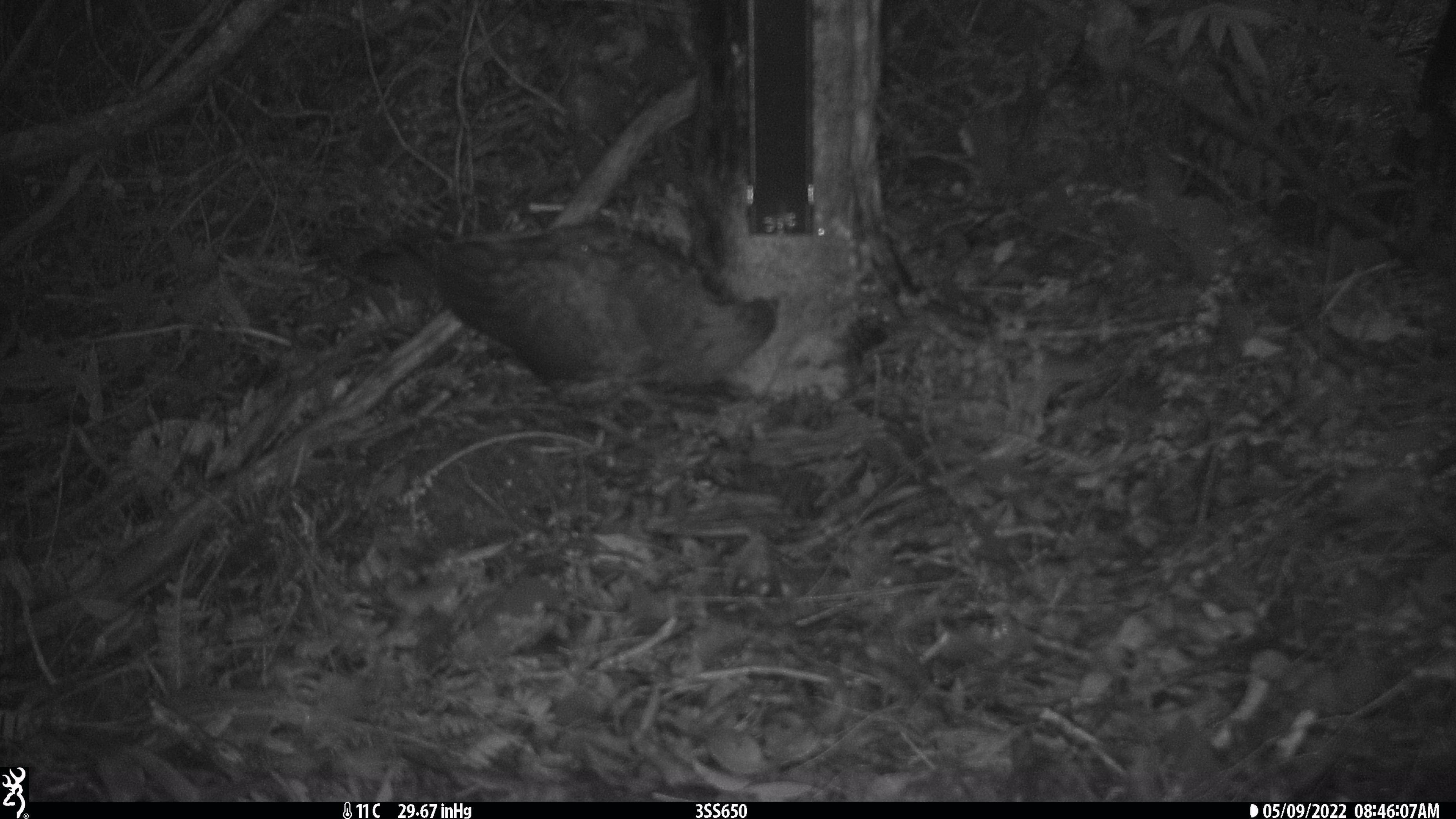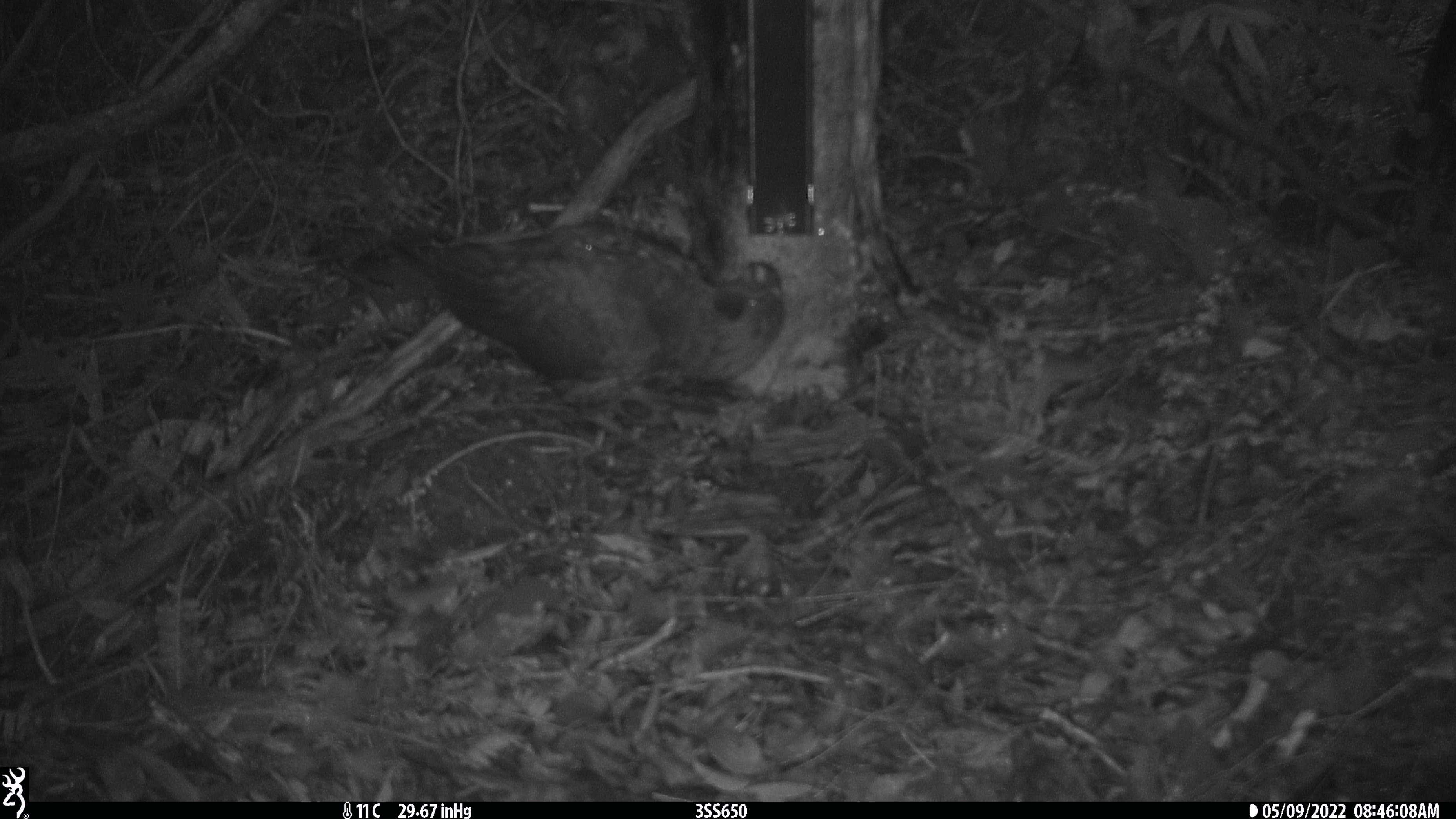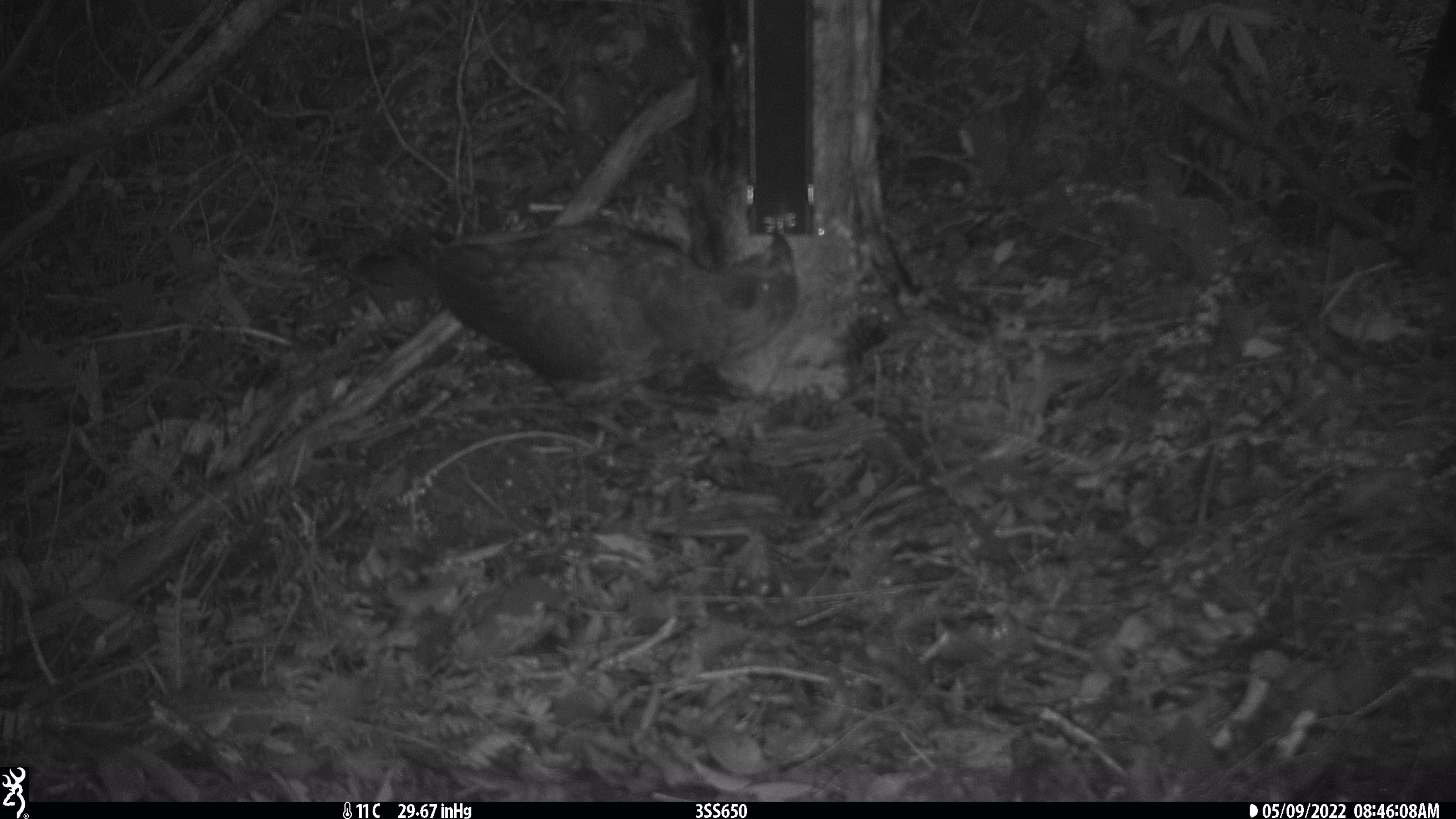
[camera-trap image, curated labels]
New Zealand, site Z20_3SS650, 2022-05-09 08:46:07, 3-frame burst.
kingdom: Animalia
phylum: Chordata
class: Aves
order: Psittaciformes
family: Strigopidae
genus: Nestor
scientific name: Nestor notabilis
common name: kea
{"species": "kea (Nestor notabilis)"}